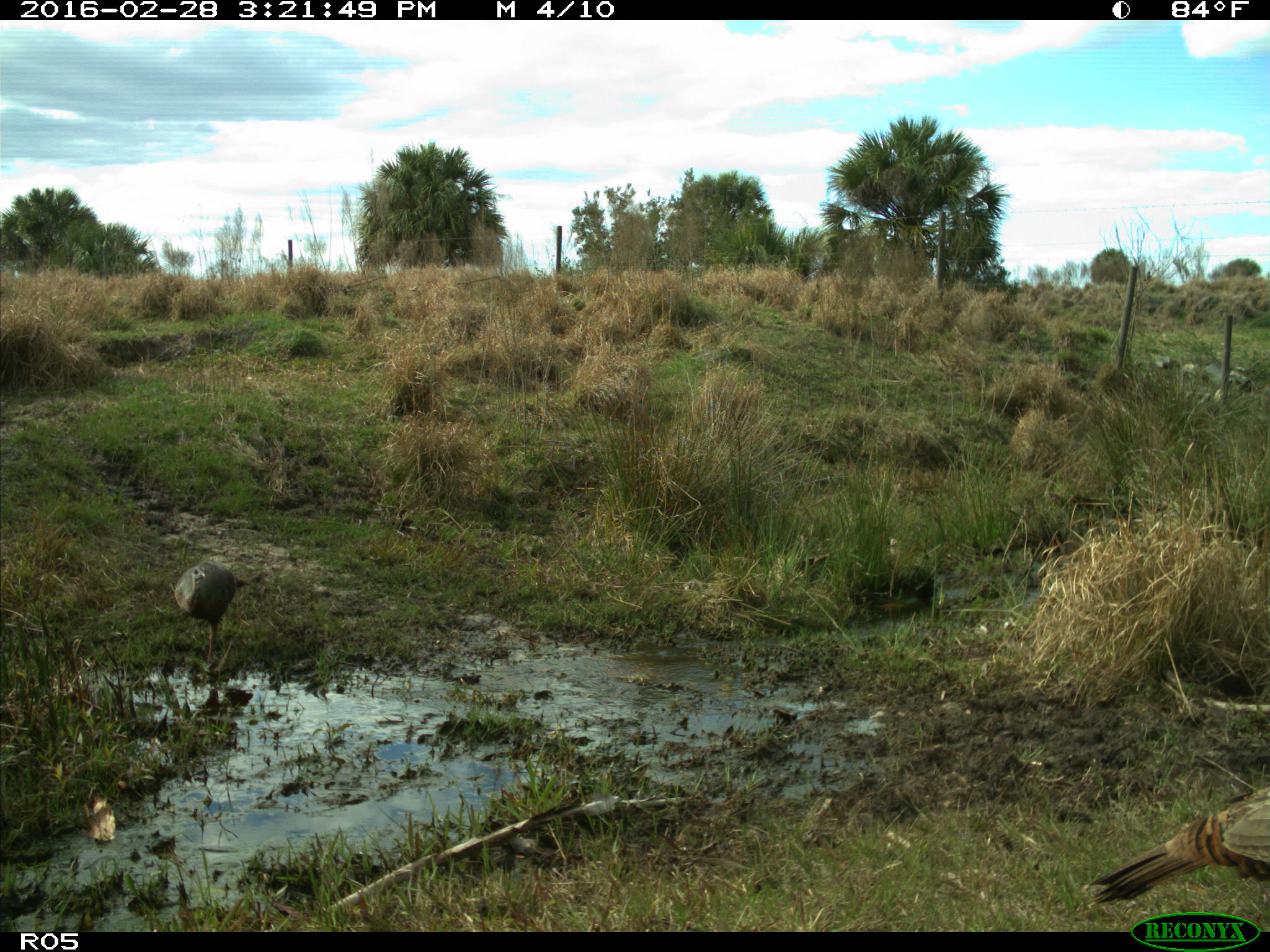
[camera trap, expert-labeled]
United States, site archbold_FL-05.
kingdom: Animalia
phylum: Chordata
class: Aves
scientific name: Aves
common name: birds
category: unidentified bird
Unidentified bird (birds) (Aves).